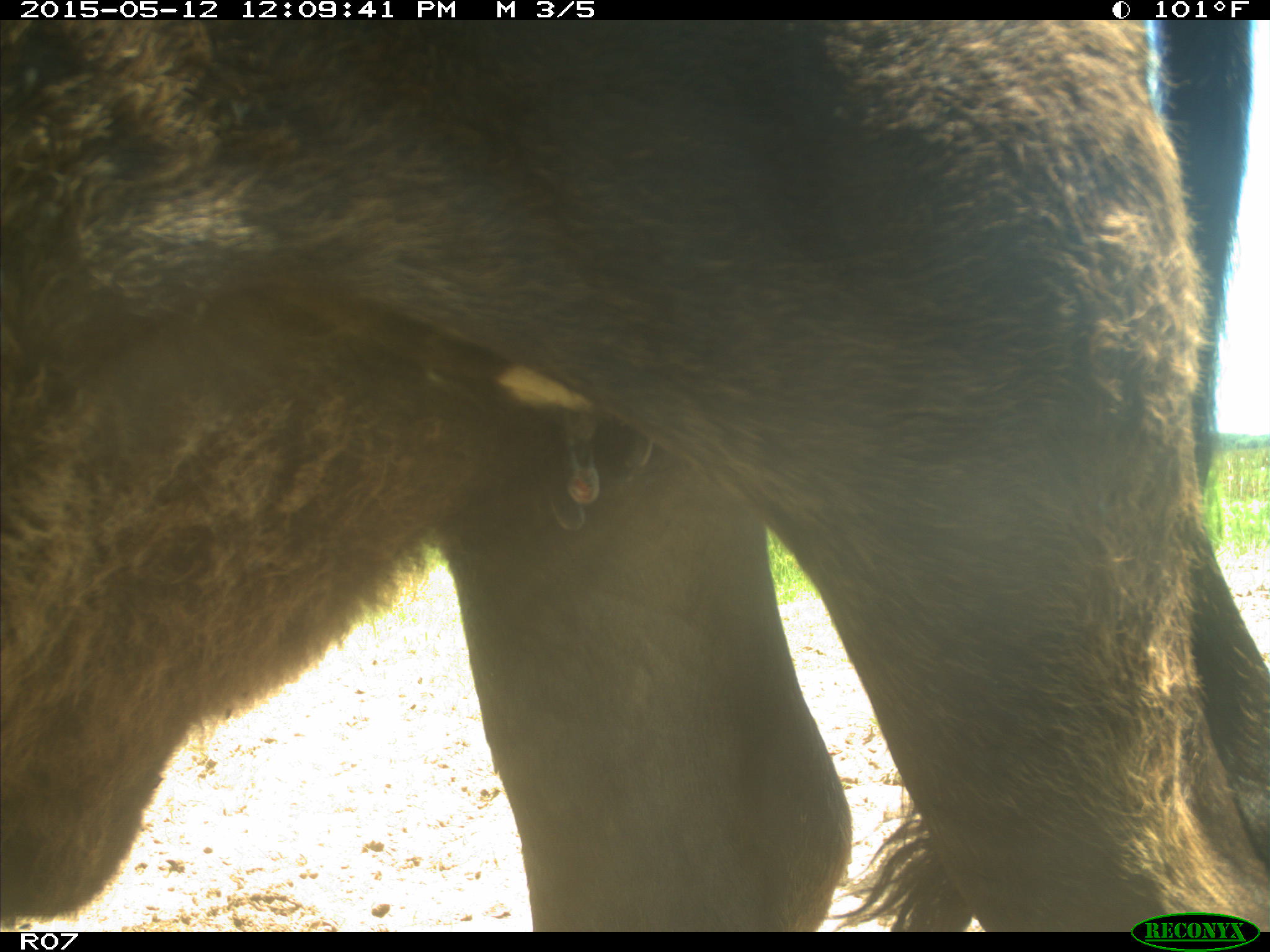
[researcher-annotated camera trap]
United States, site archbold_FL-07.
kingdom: Animalia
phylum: Chordata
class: Mammalia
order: Artiodactyla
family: Bovidae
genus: Bos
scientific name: Bos taurus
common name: domestic cow